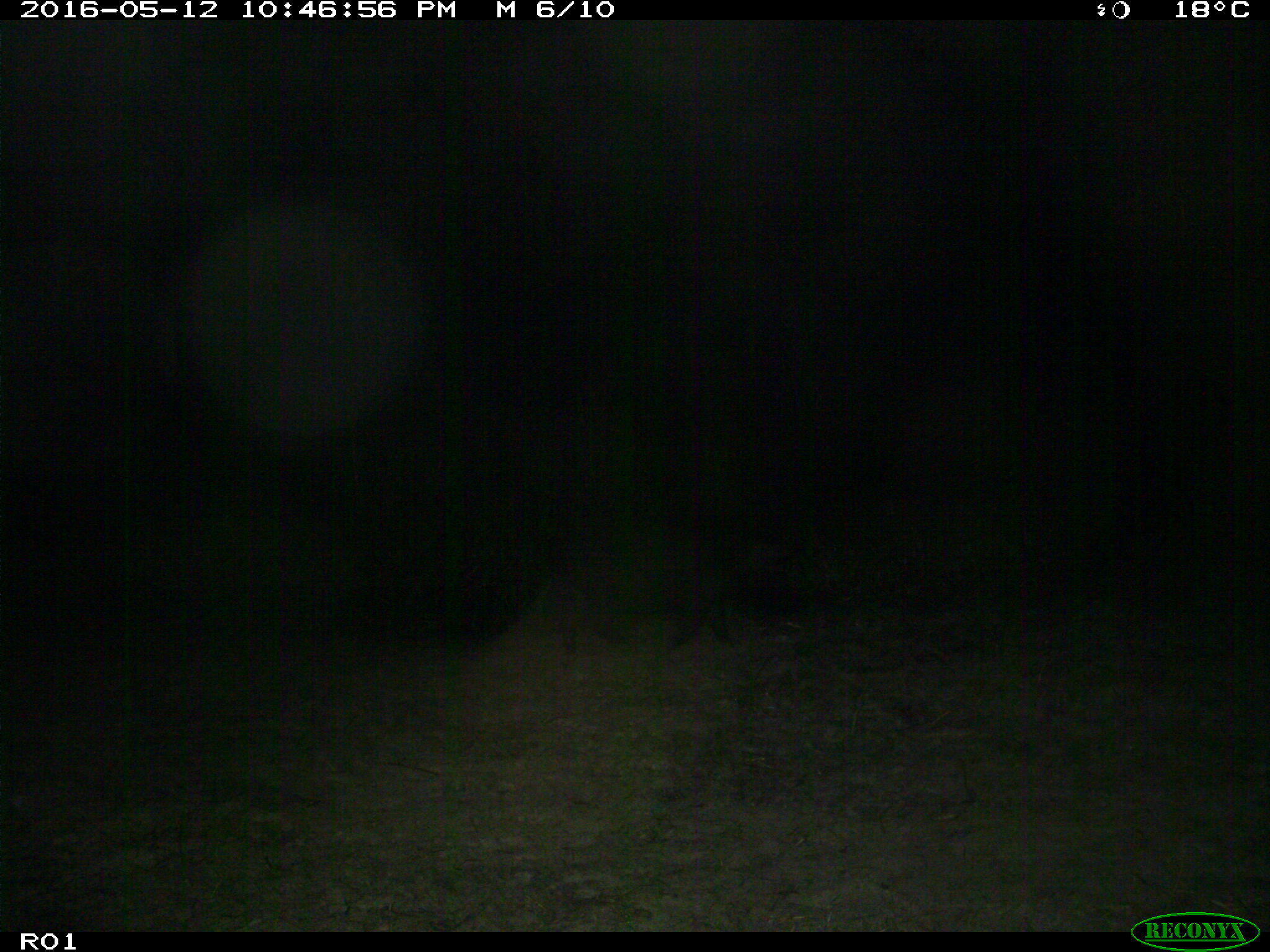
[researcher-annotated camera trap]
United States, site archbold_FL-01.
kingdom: Animalia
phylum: Chordata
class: Mammalia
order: Artiodactyla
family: Suidae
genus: Sus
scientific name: Sus scrofa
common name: wild boar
Sus scrofa (wild boar).